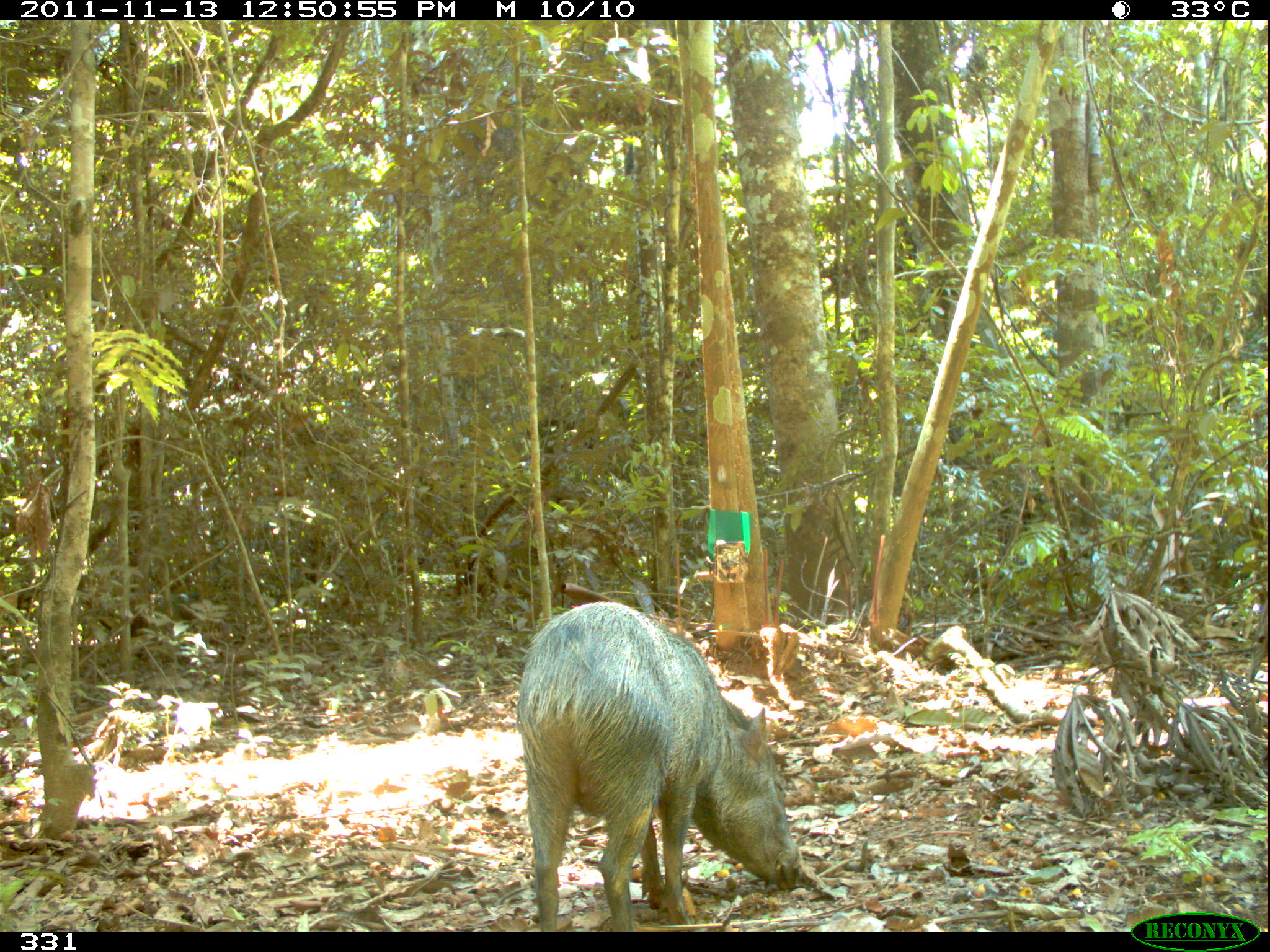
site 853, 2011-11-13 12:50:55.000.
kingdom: Animalia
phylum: Chordata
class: Mammalia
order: Artiodactyla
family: Tayassuidae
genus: Pecari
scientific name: Pecari tajacu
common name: collared peccary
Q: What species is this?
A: Pecari tajacu (collared peccary).